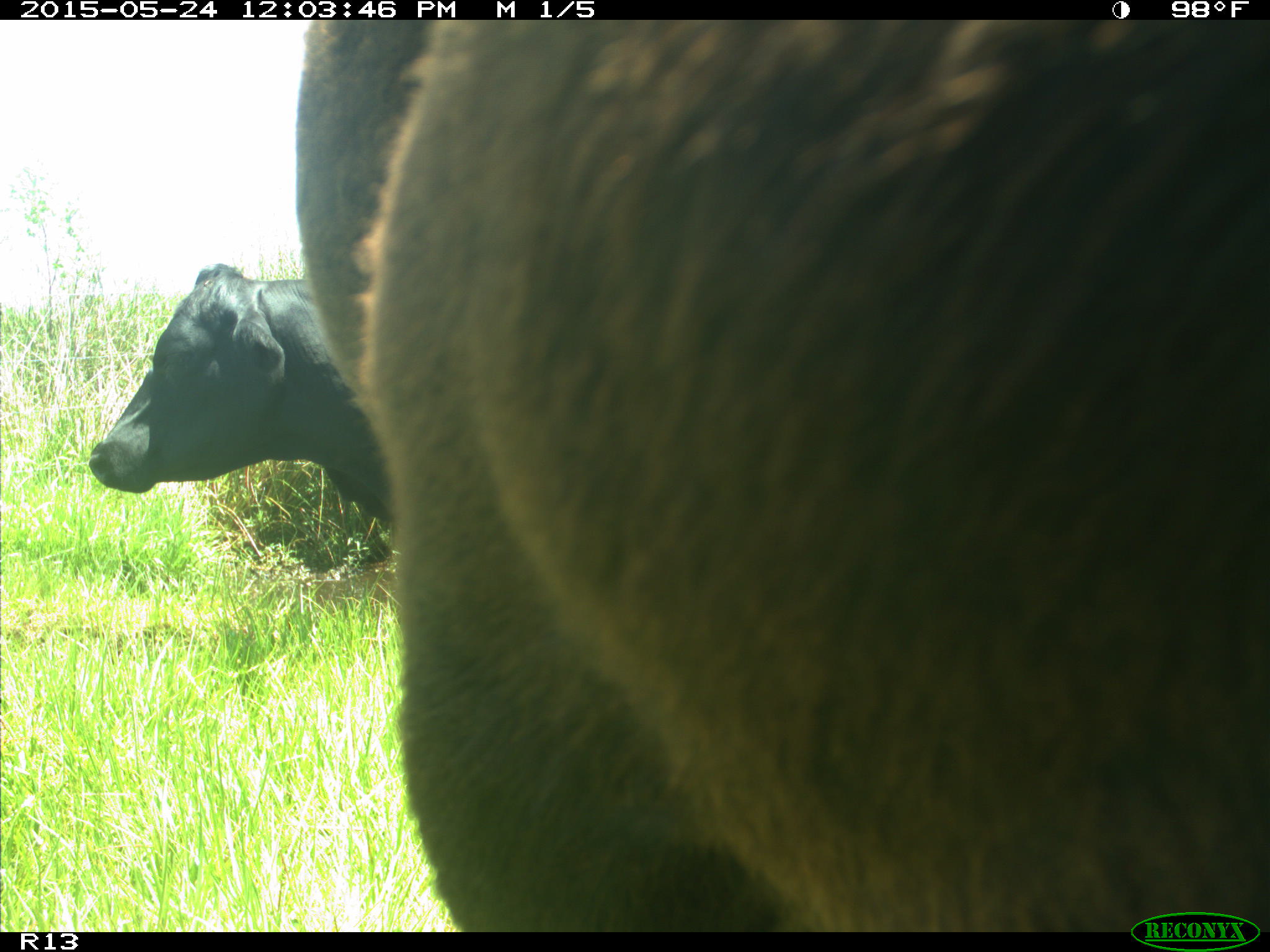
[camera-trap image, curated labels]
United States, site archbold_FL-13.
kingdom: Animalia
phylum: Chordata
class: Mammalia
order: Artiodactyla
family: Bovidae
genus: Bos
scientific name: Bos taurus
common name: domestic cow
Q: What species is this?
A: Bos taurus (domestic cow).